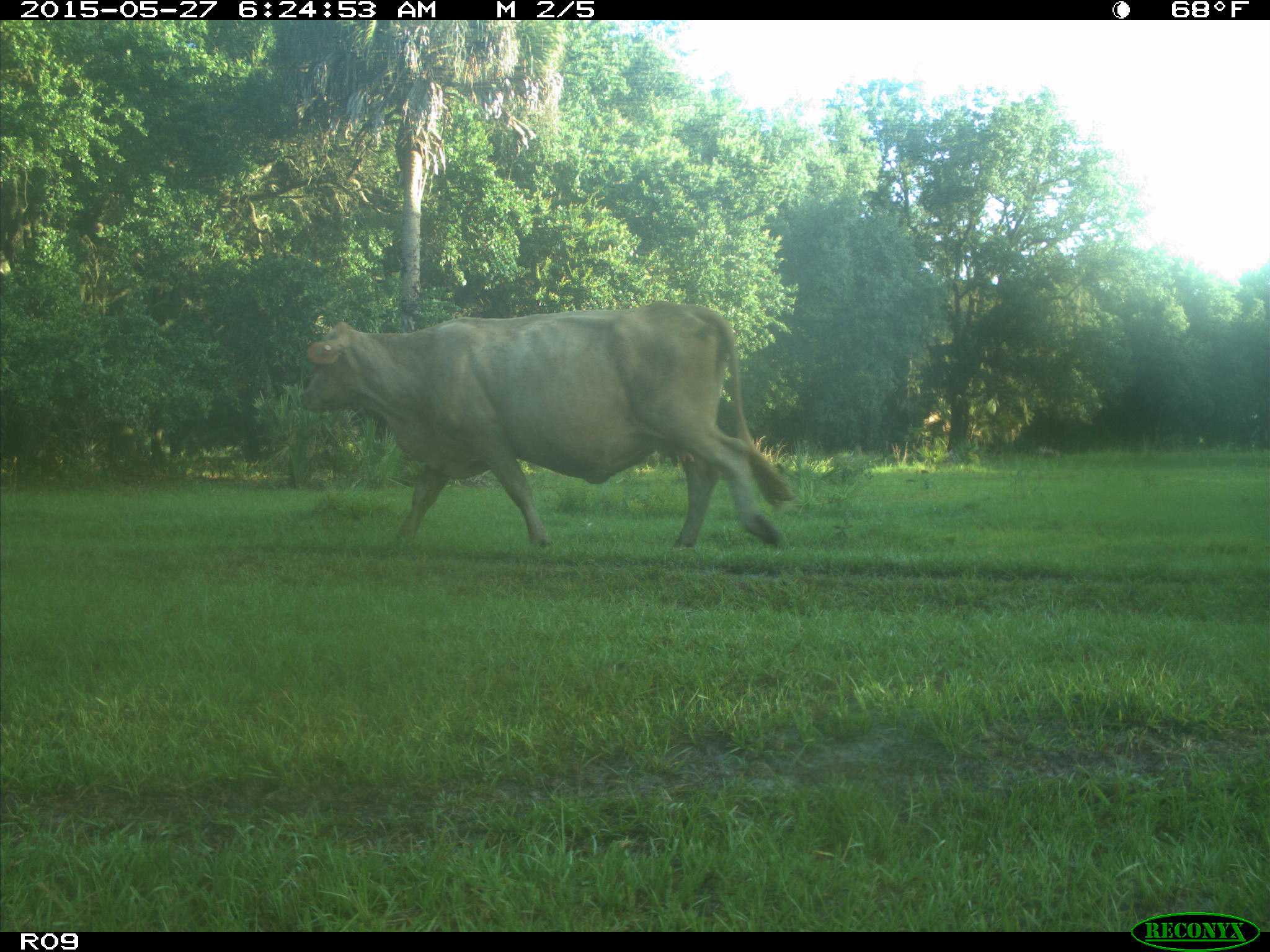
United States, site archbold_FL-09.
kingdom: Animalia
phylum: Chordata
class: Mammalia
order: Artiodactyla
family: Bovidae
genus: Bos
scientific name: Bos taurus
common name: domestic cow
Bos taurus (domestic cow).